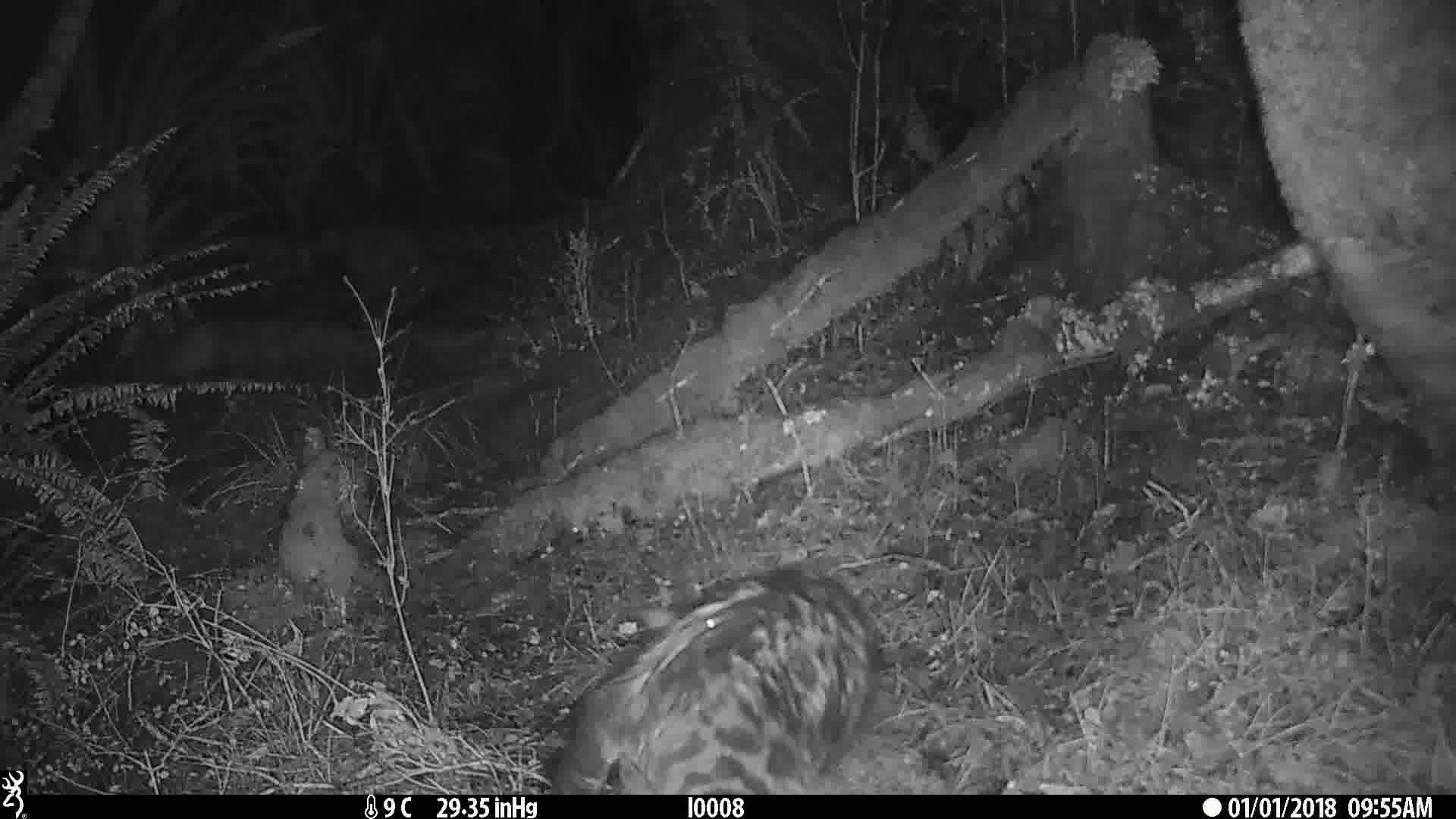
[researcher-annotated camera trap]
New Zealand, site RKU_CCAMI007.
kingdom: Animalia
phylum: Chordata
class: Mammalia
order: Carnivora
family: Felidae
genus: Felis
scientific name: Felis catus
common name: domestic cat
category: cat